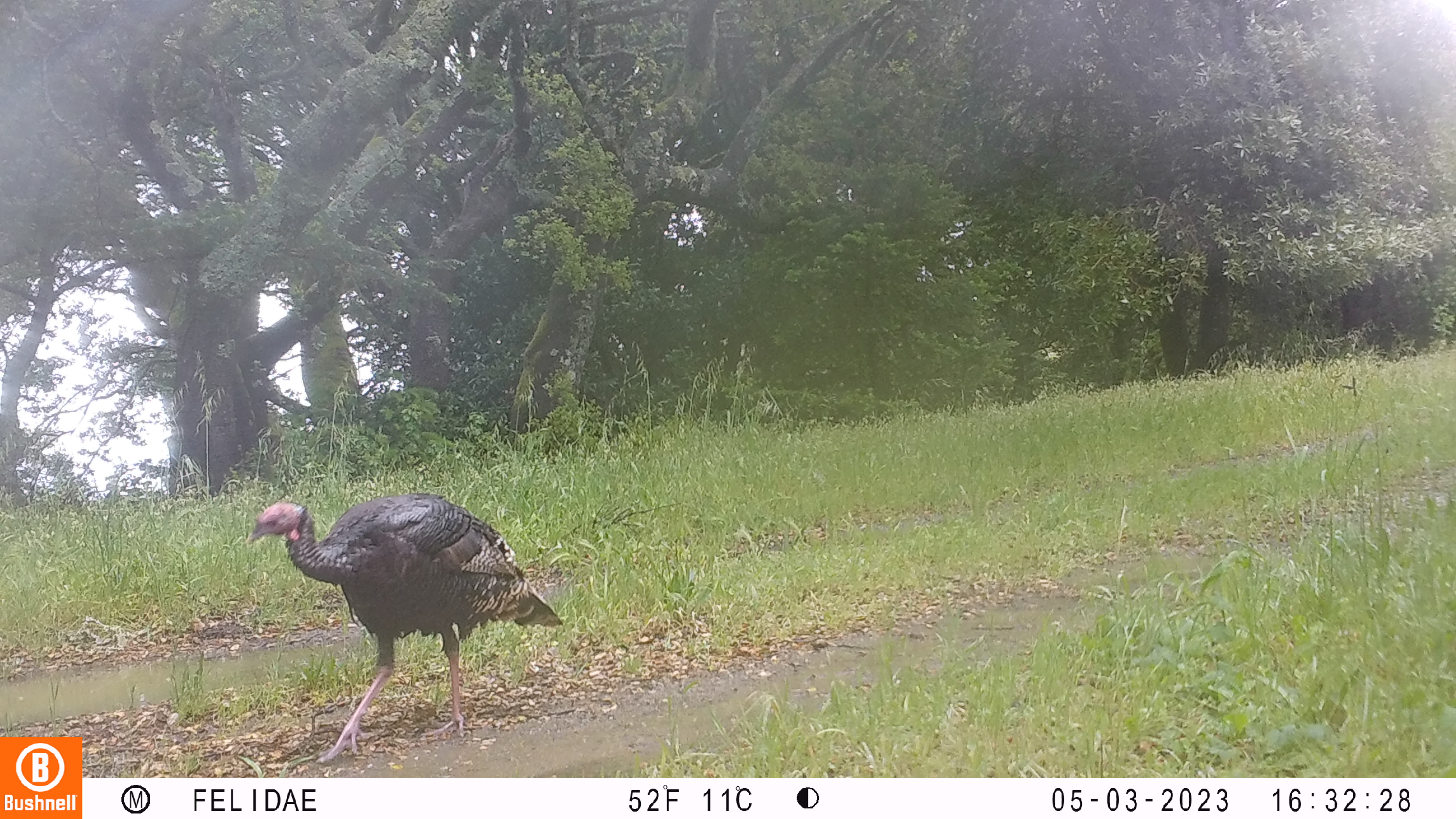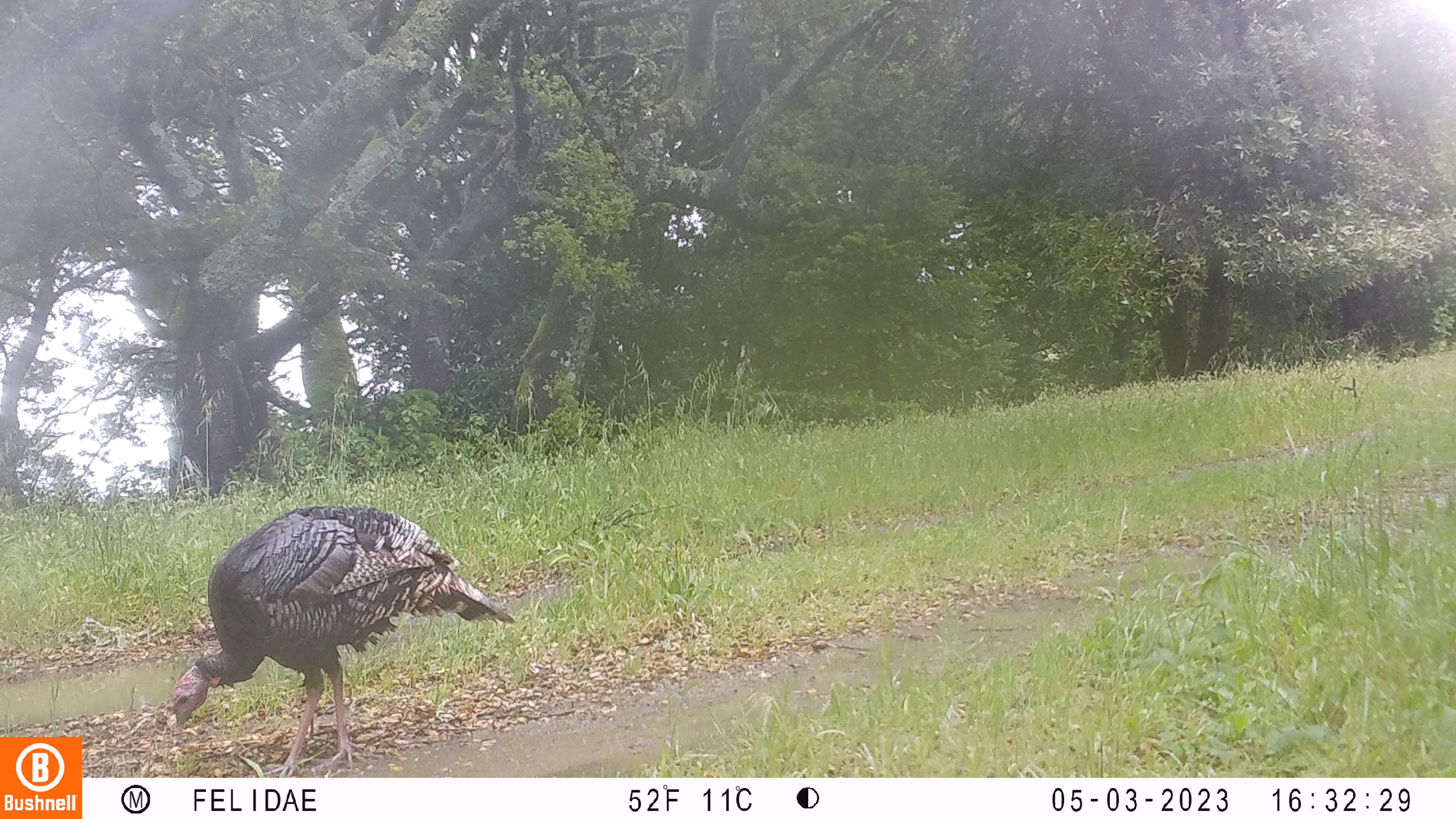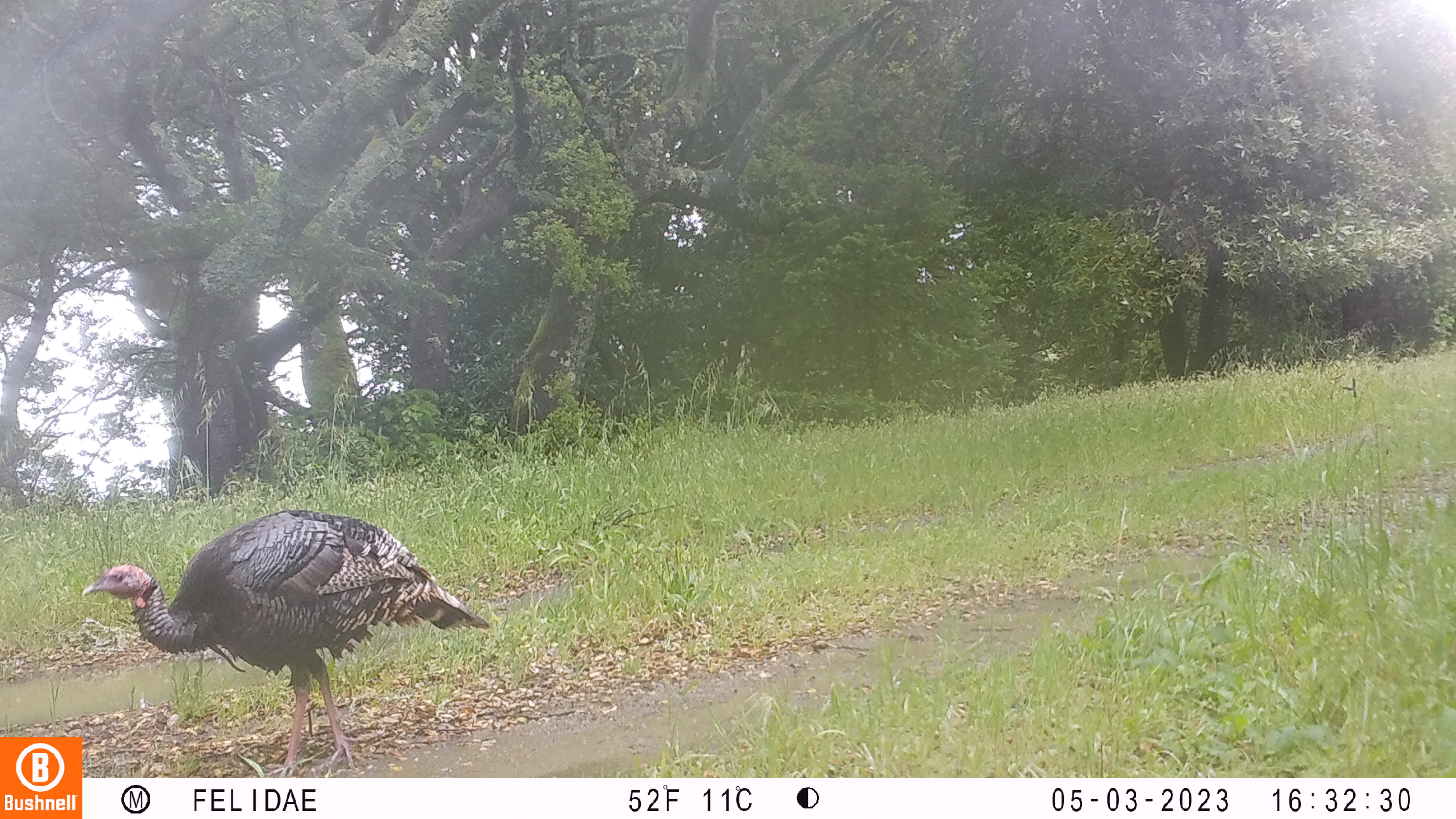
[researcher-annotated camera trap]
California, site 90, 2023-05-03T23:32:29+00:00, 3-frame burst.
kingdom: Animalia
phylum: Chordata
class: Aves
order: Galliformes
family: Phasianidae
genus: Meleagris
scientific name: Meleagris gallopavo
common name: turkey